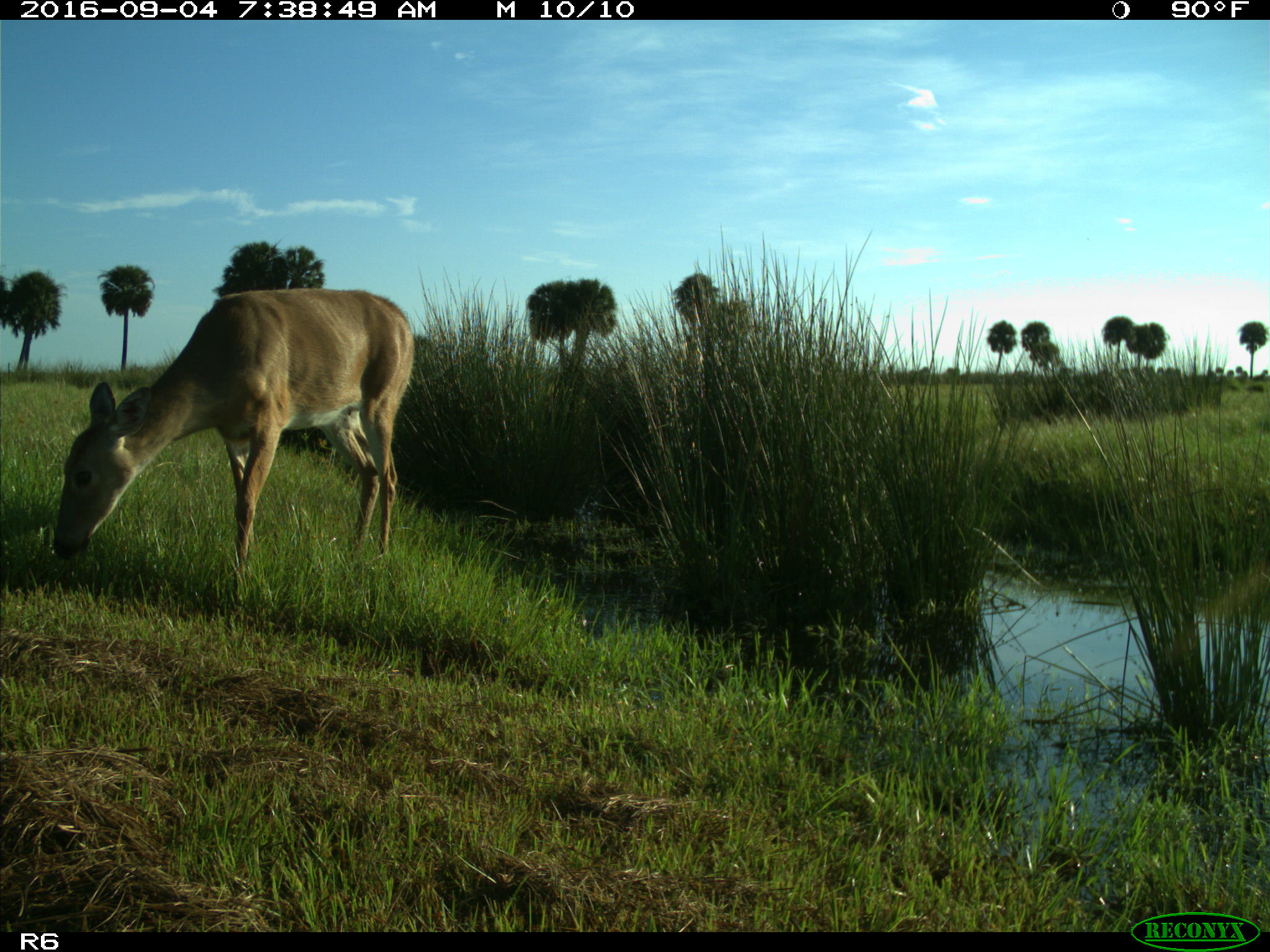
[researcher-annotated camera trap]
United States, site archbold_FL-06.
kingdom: Animalia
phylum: Chordata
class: Mammalia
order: Artiodactyla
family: Cervidae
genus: Odocoileus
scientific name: Odocoileus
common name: deer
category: unidentified deer